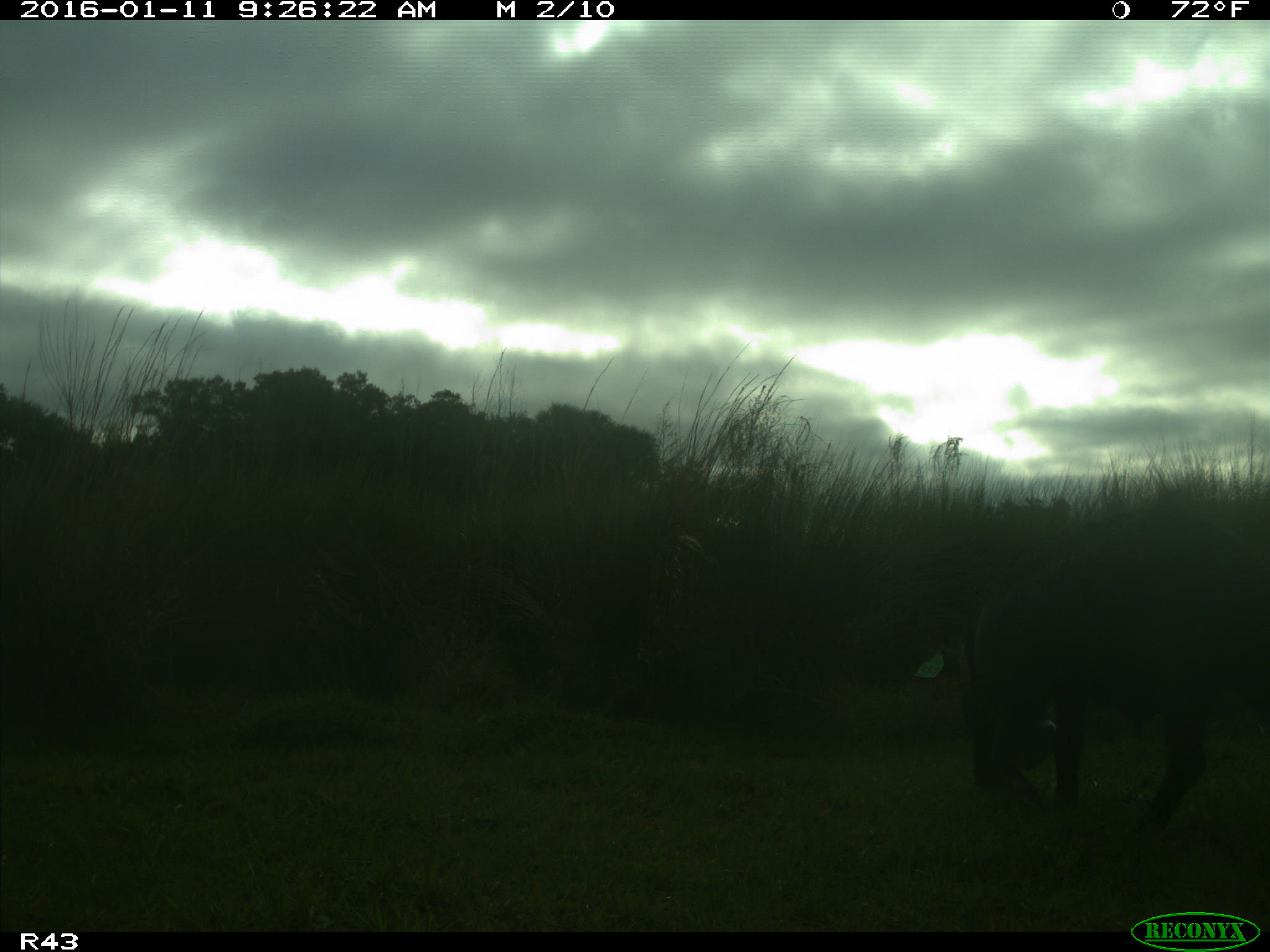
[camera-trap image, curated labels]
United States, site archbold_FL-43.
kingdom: Animalia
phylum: Chordata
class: Mammalia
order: Artiodactyla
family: Suidae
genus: Sus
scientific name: Sus scrofa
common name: wild boar